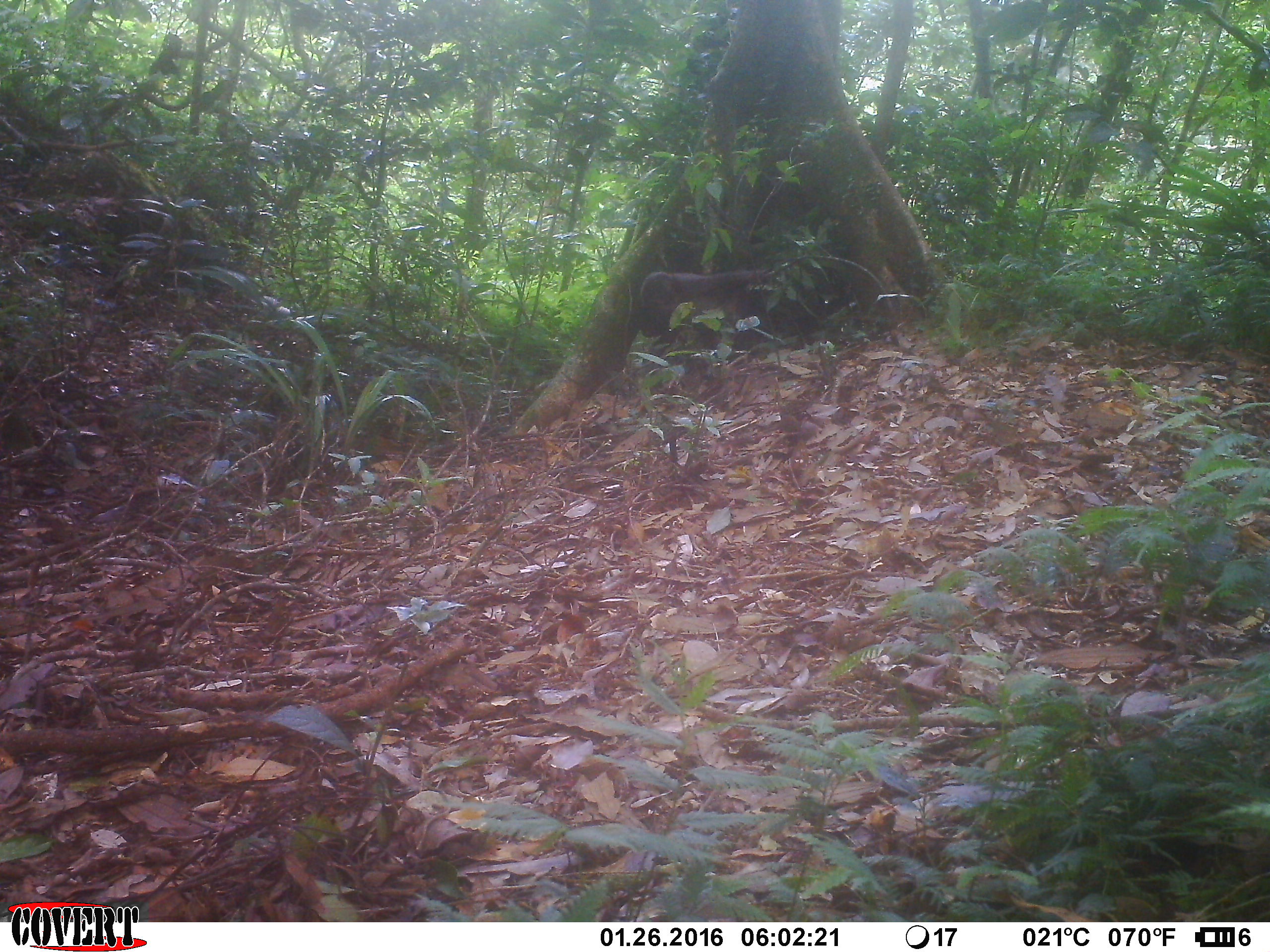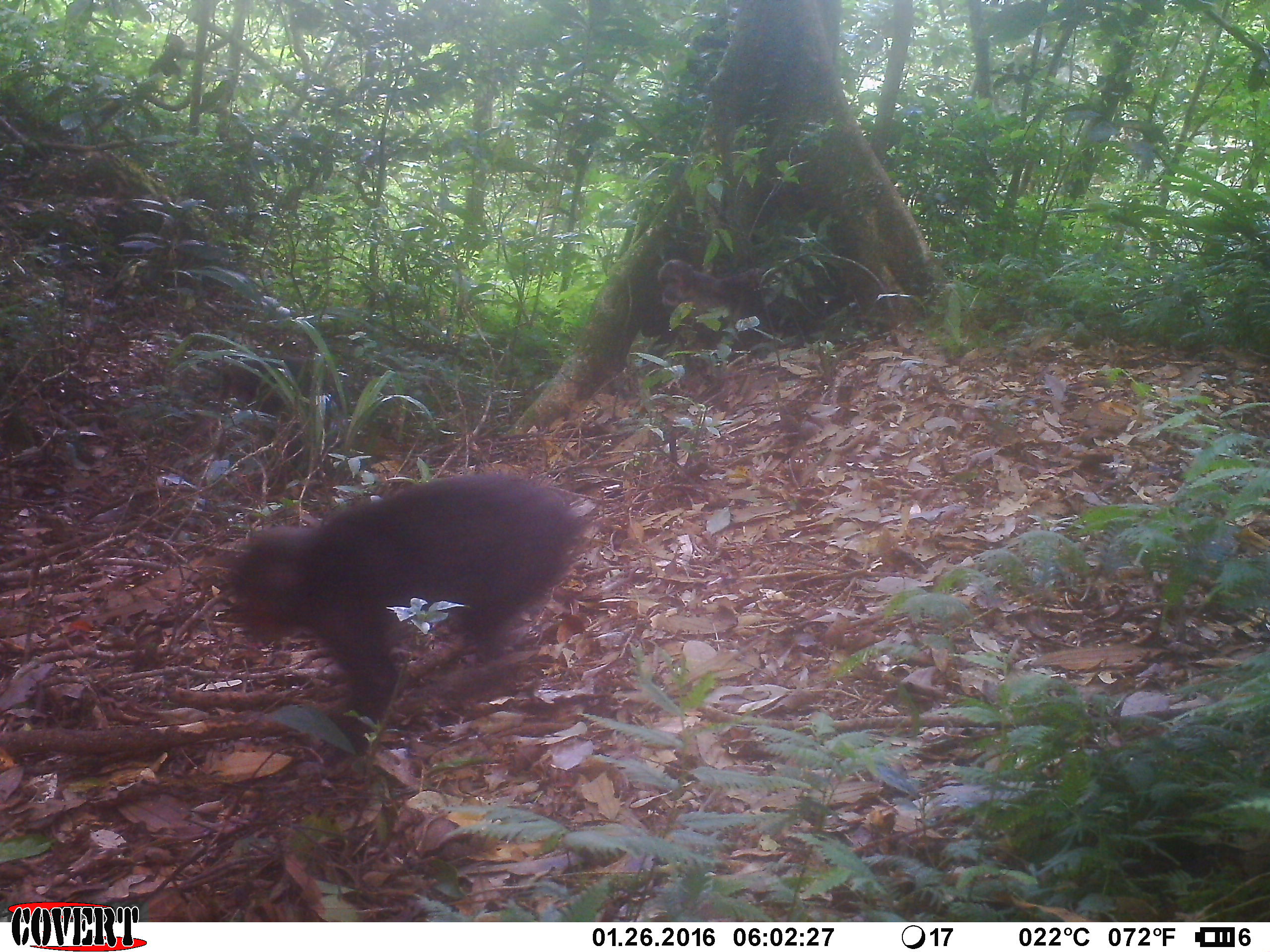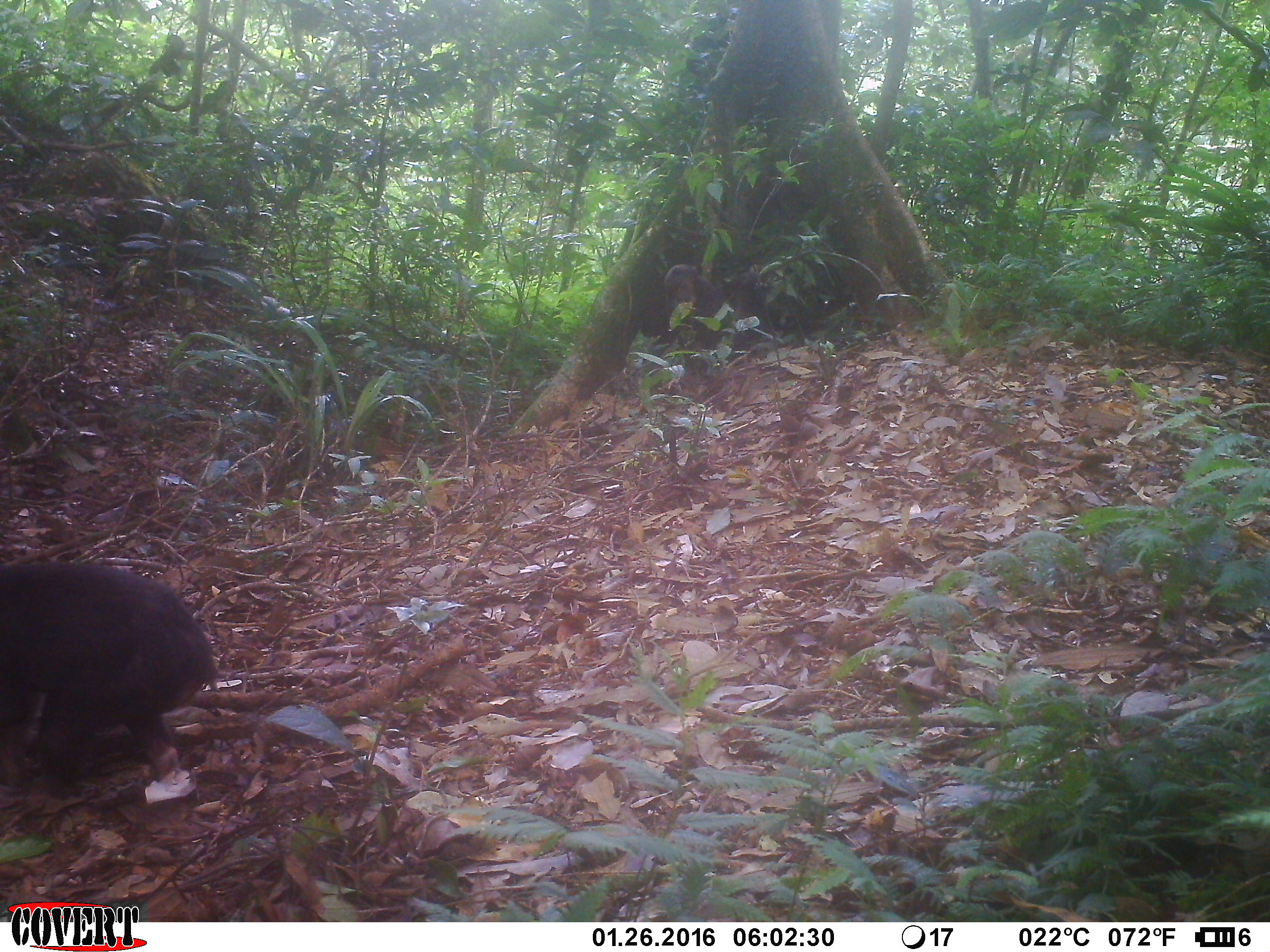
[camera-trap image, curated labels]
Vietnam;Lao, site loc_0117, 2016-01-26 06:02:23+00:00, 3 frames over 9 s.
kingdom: Animalia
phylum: Chordata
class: Mammalia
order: Primates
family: Cercopithecidae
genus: Macaca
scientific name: Macaca arctoides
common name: stump-tailed macaque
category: stump tailed macaque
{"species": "stump tailed macaque (stump-tailed macaque) (Macaca arctoides)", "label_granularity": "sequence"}